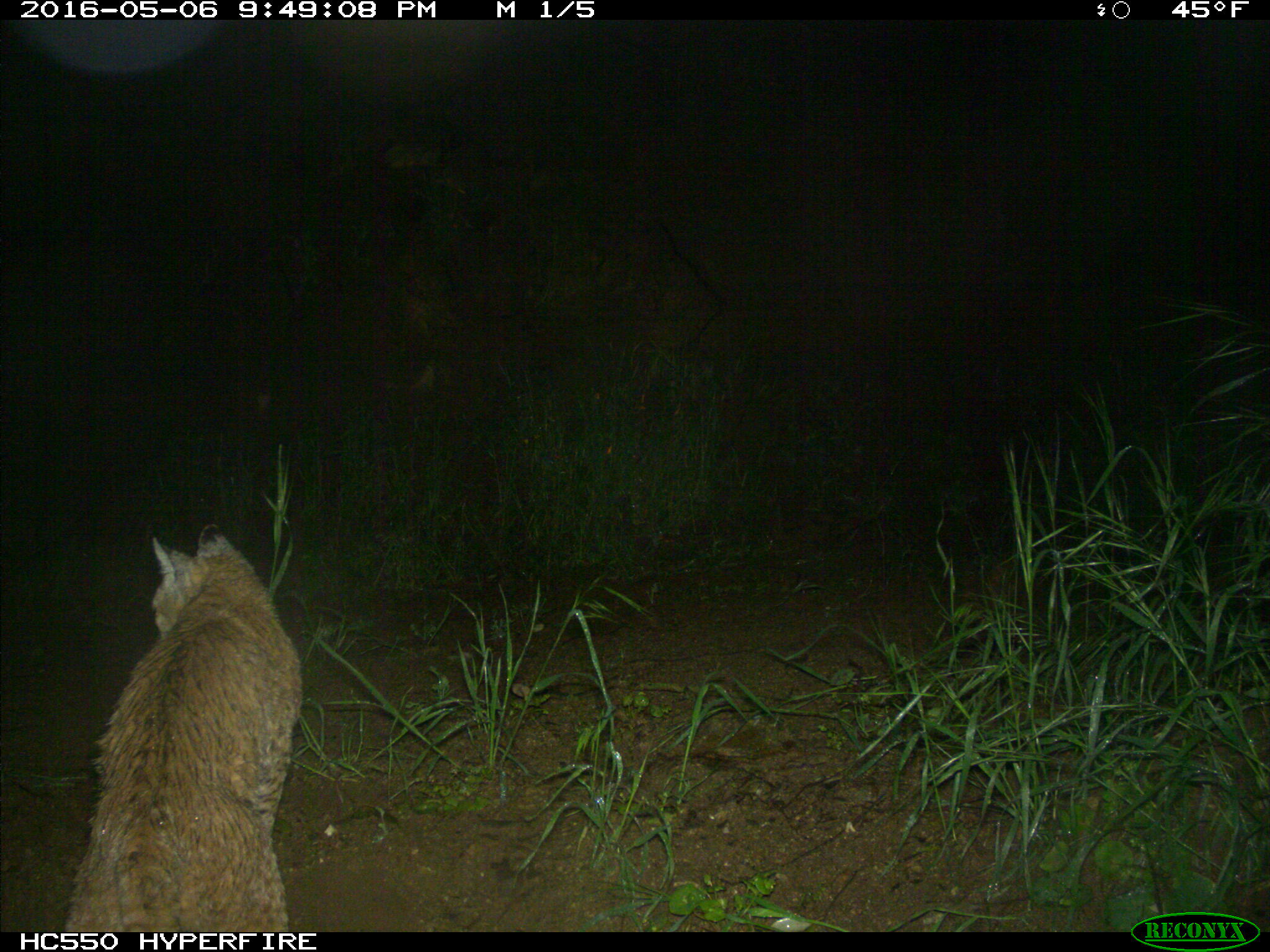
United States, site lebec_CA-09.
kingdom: Animalia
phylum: Chordata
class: Mammalia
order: Carnivora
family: Felidae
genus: Lynx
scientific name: Lynx rufus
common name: bobcat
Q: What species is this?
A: Lynx rufus (bobcat).